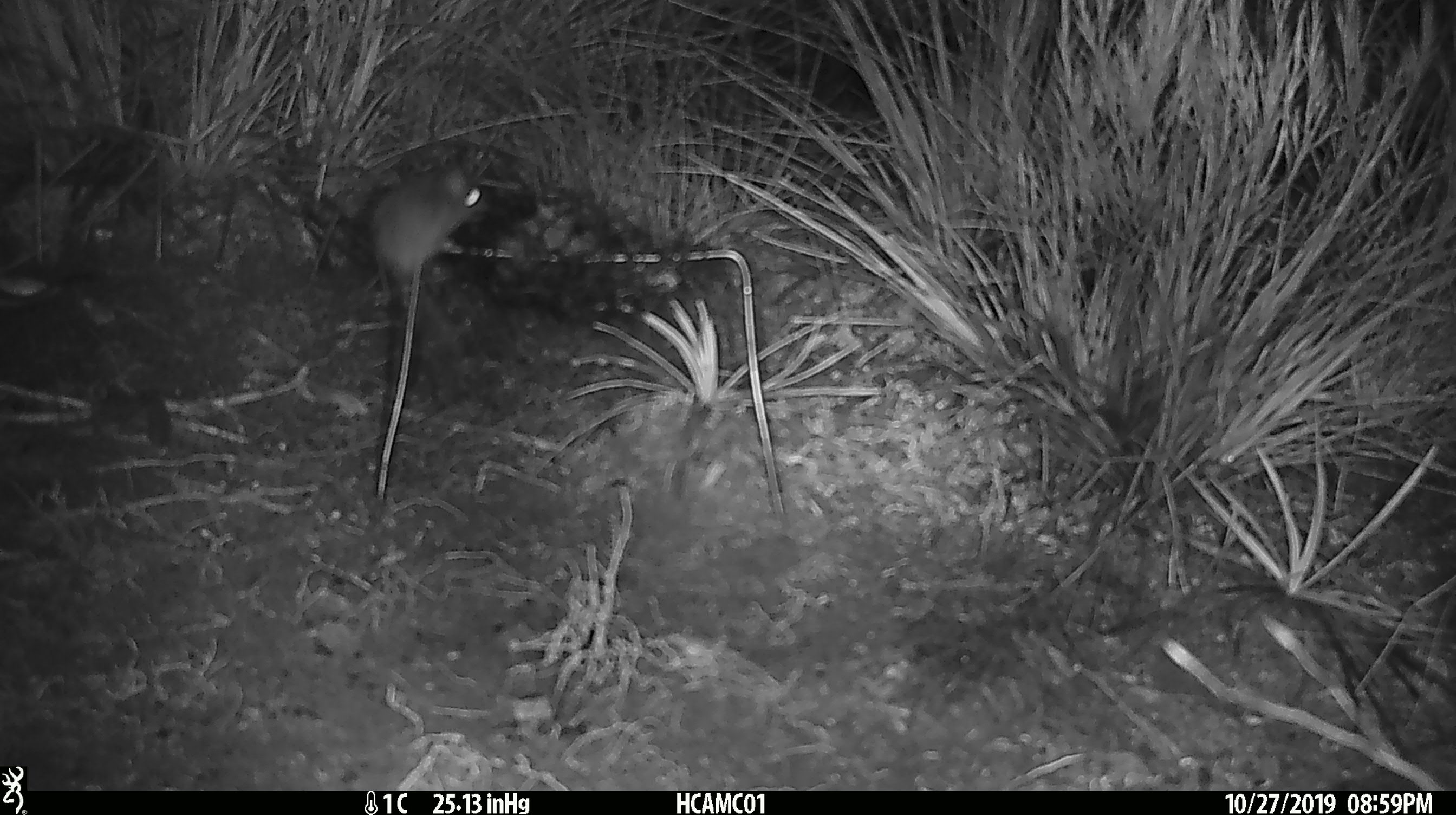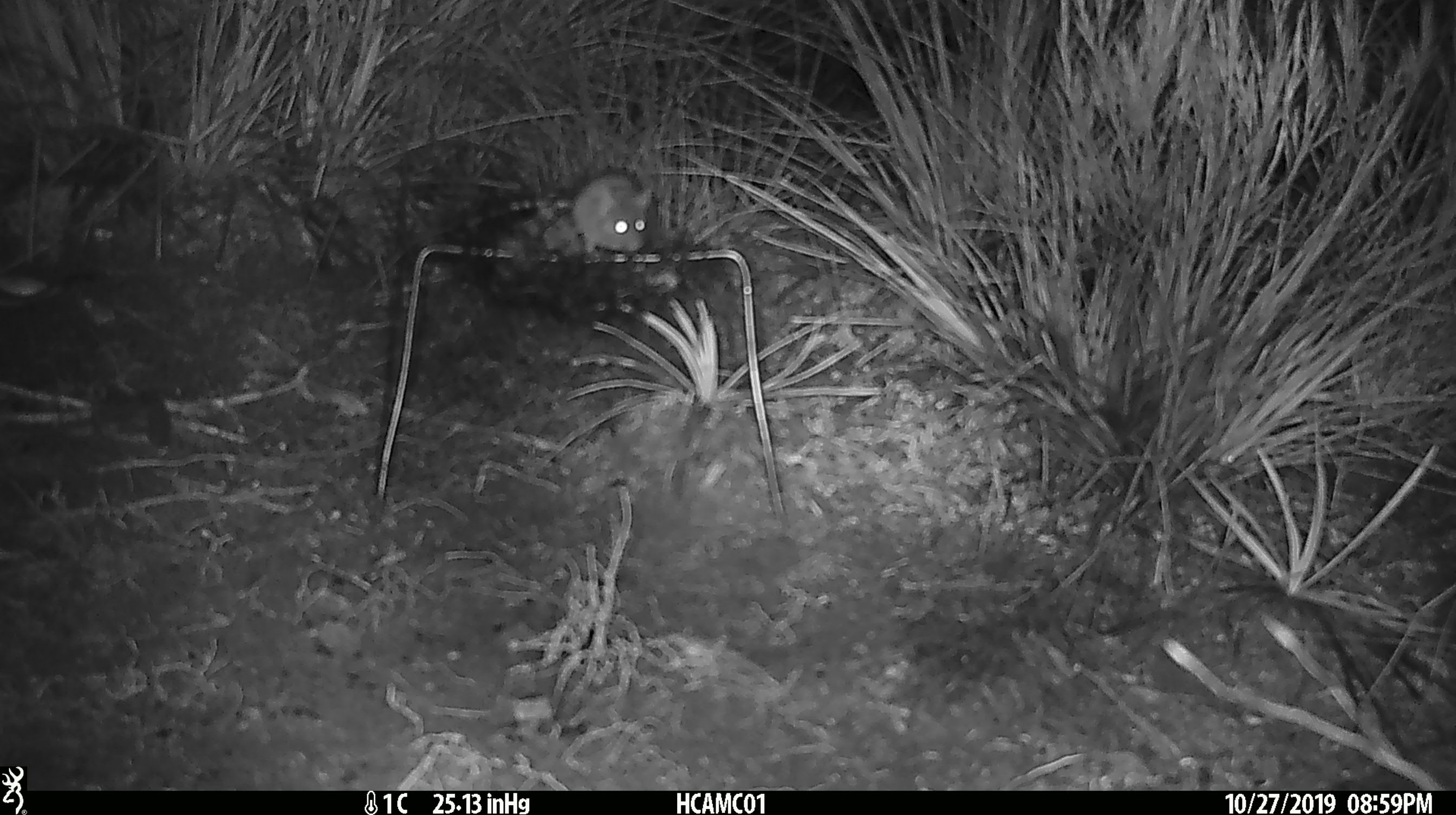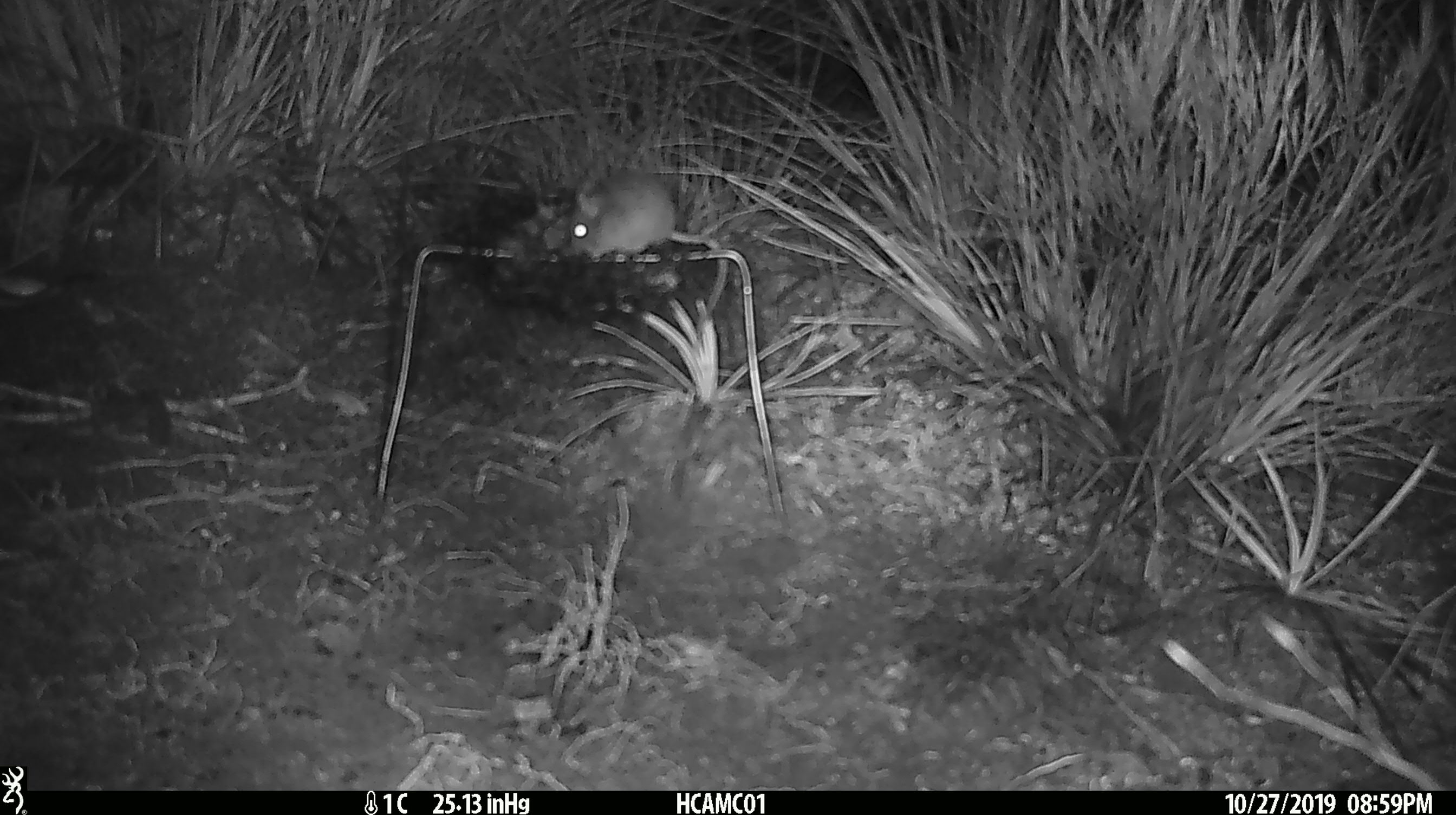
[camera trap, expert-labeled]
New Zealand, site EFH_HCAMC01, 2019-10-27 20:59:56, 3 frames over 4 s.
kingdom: Animalia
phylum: Chordata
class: Mammalia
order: Rodentia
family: Muridae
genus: Mus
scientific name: Mus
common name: mouse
Mouse (Mus).